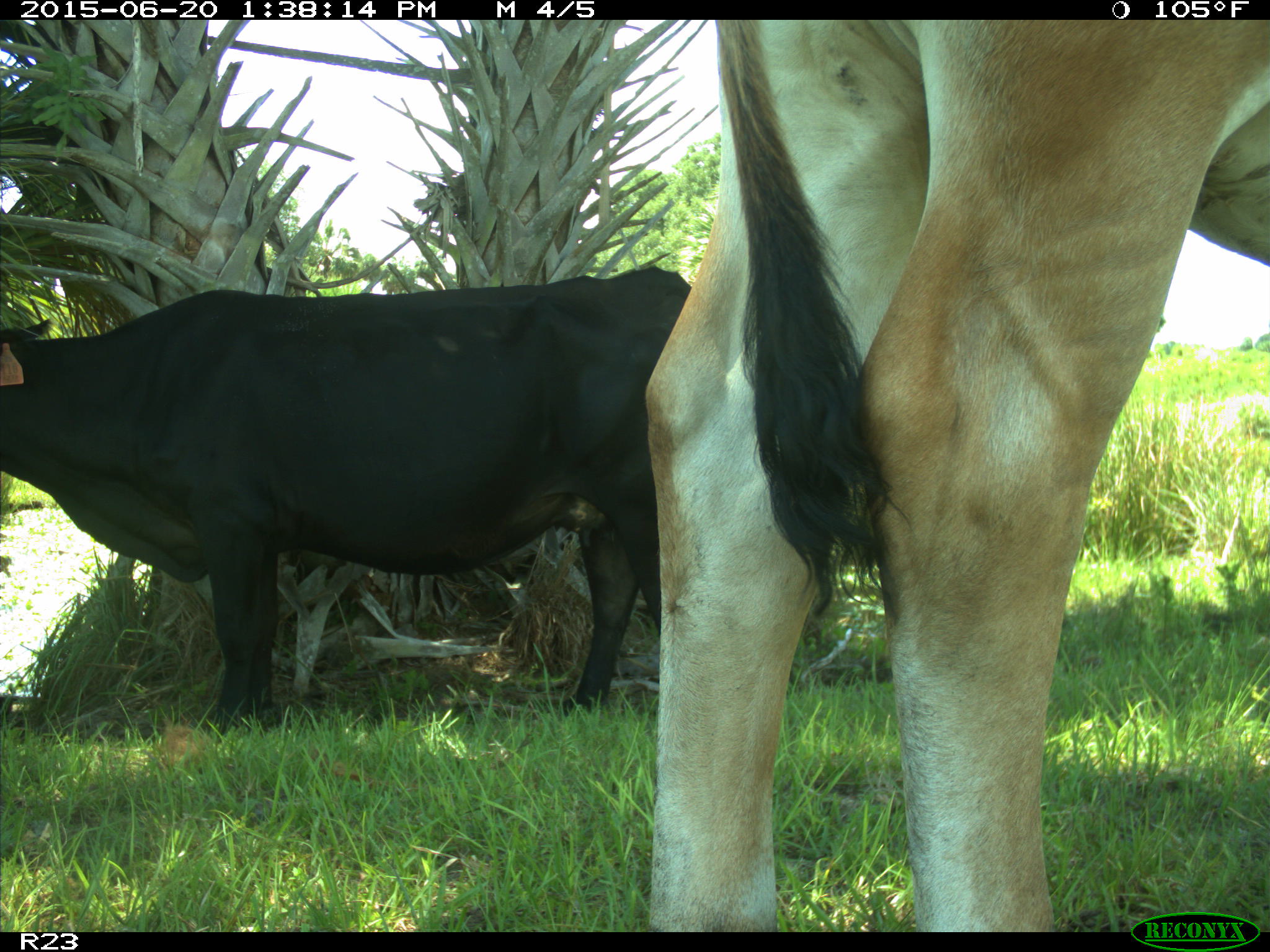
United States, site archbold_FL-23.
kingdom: Animalia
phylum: Chordata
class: Mammalia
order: Artiodactyla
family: Bovidae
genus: Bos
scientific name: Bos taurus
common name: domestic cow